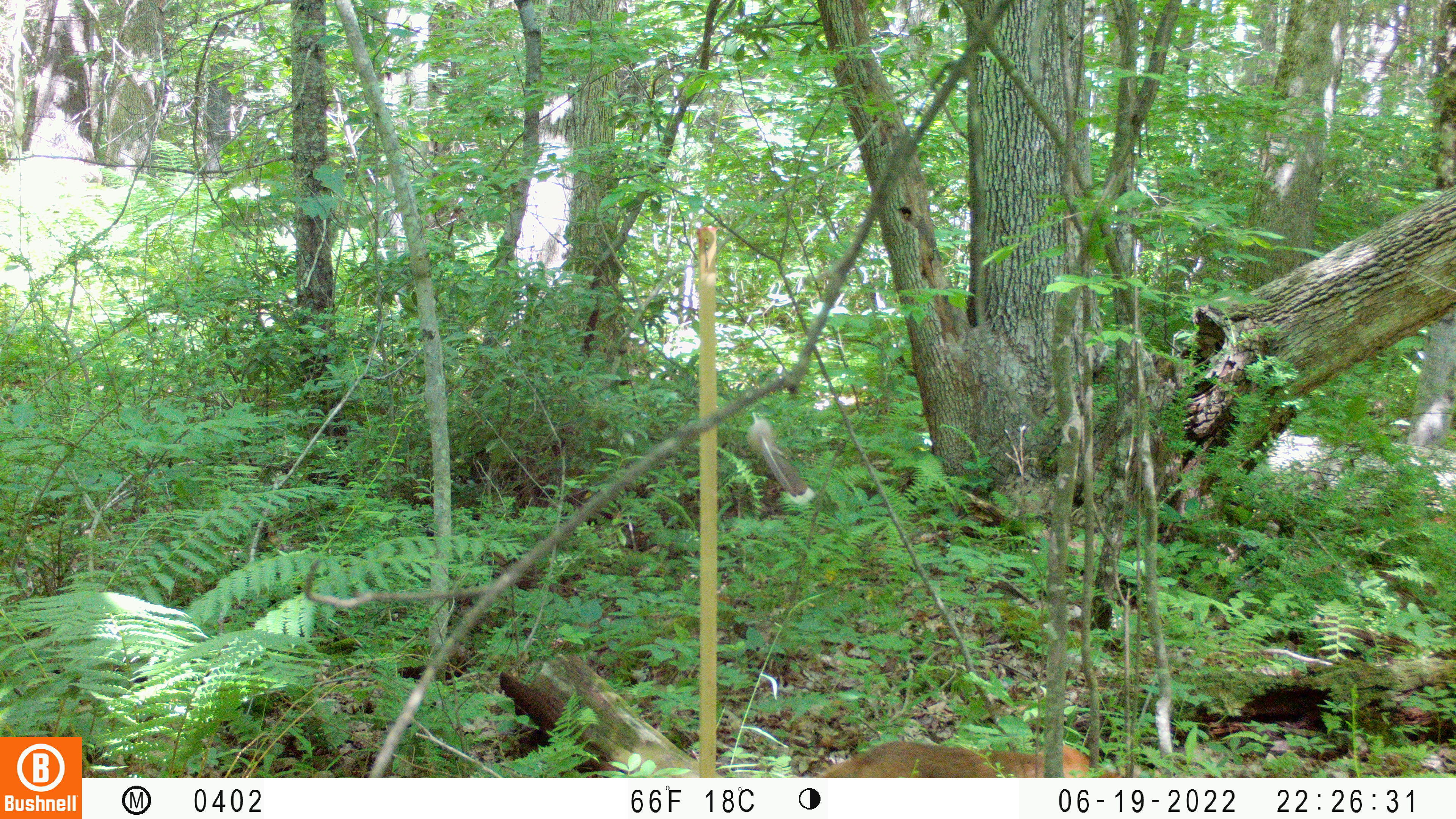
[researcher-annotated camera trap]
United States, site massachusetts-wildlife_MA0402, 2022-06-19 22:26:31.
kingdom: Animalia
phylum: Chordata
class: Mammalia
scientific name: Mammalia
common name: mammal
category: mammal sp.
Mammal sp. (mammal) (Mammalia).